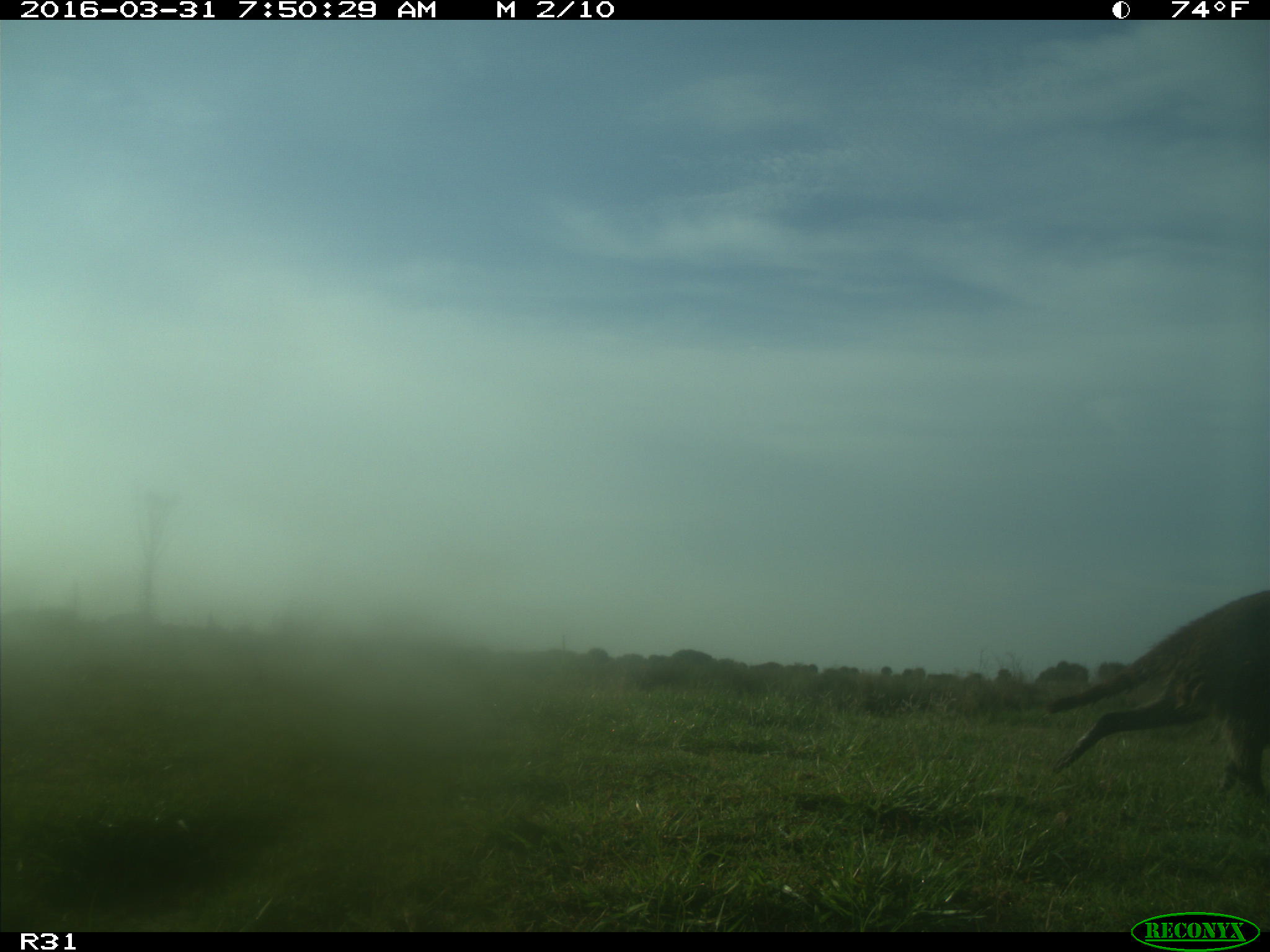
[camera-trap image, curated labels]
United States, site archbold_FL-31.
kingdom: Animalia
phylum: Chordata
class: Mammalia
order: Carnivora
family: Procyonidae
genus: Procyon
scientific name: Procyon lotor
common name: common raccoon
Procyon lotor (common raccoon).